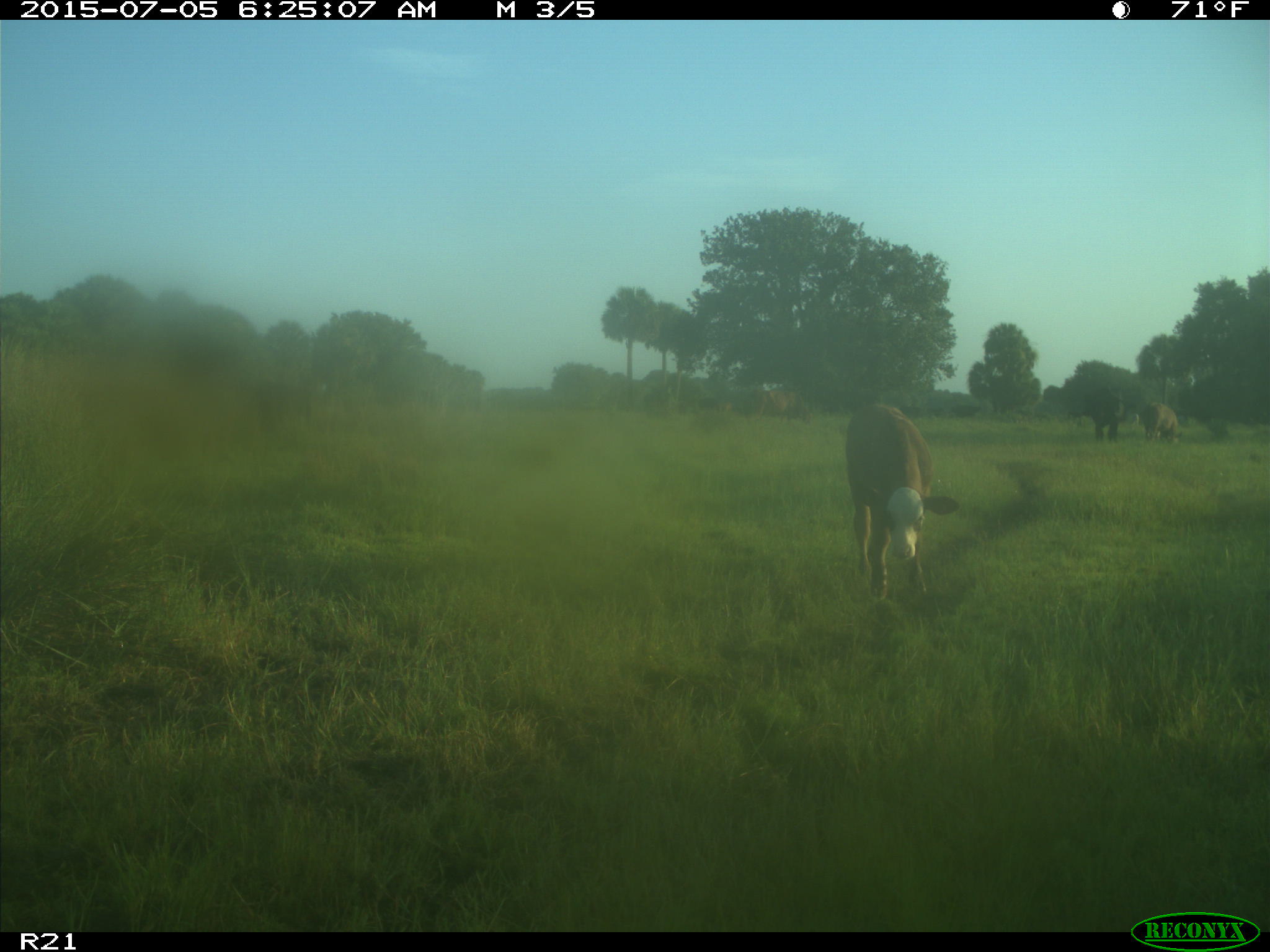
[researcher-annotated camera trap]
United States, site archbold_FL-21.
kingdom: Animalia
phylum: Chordata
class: Mammalia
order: Artiodactyla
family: Bovidae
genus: Bos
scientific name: Bos taurus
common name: domestic cow